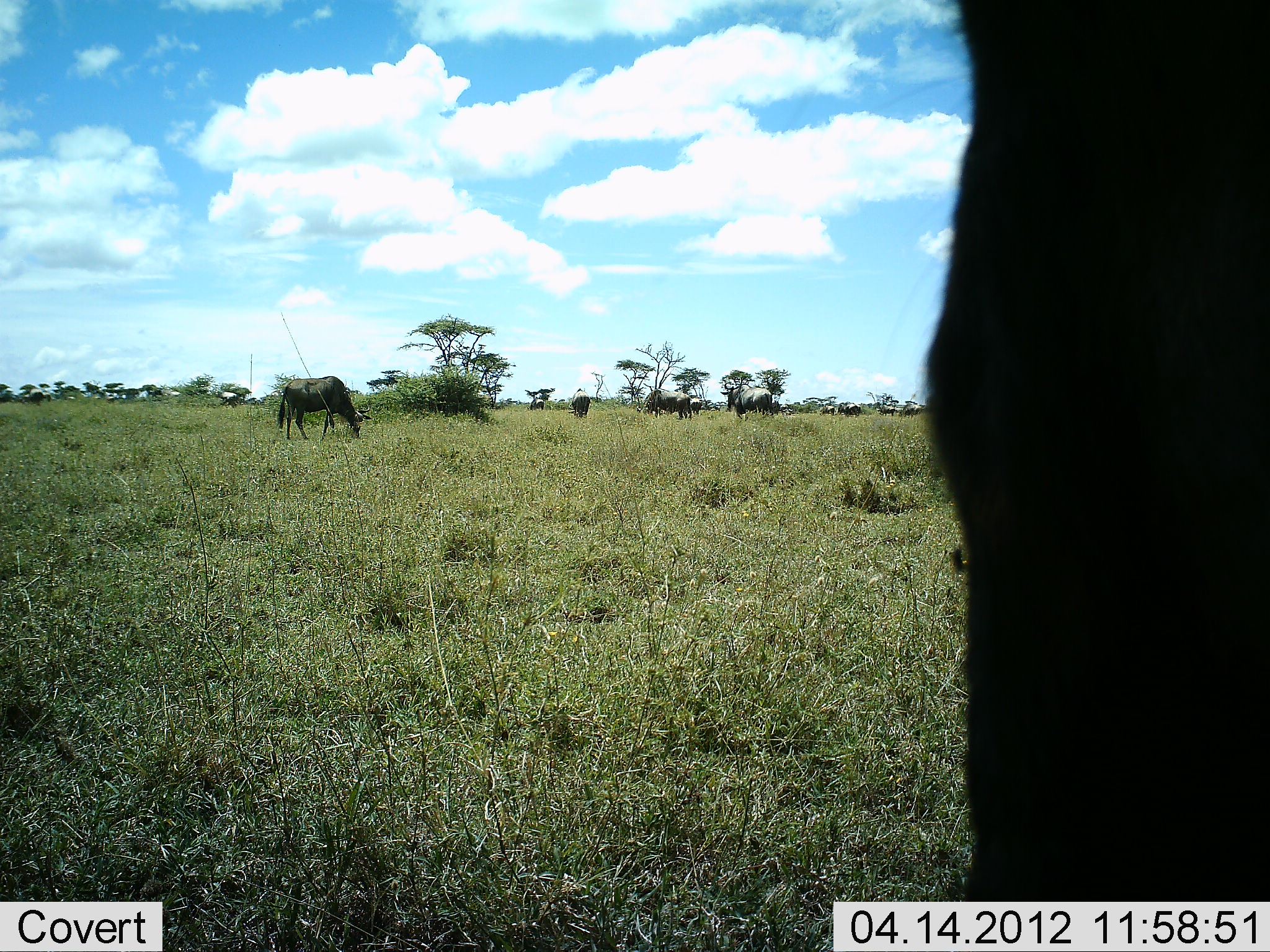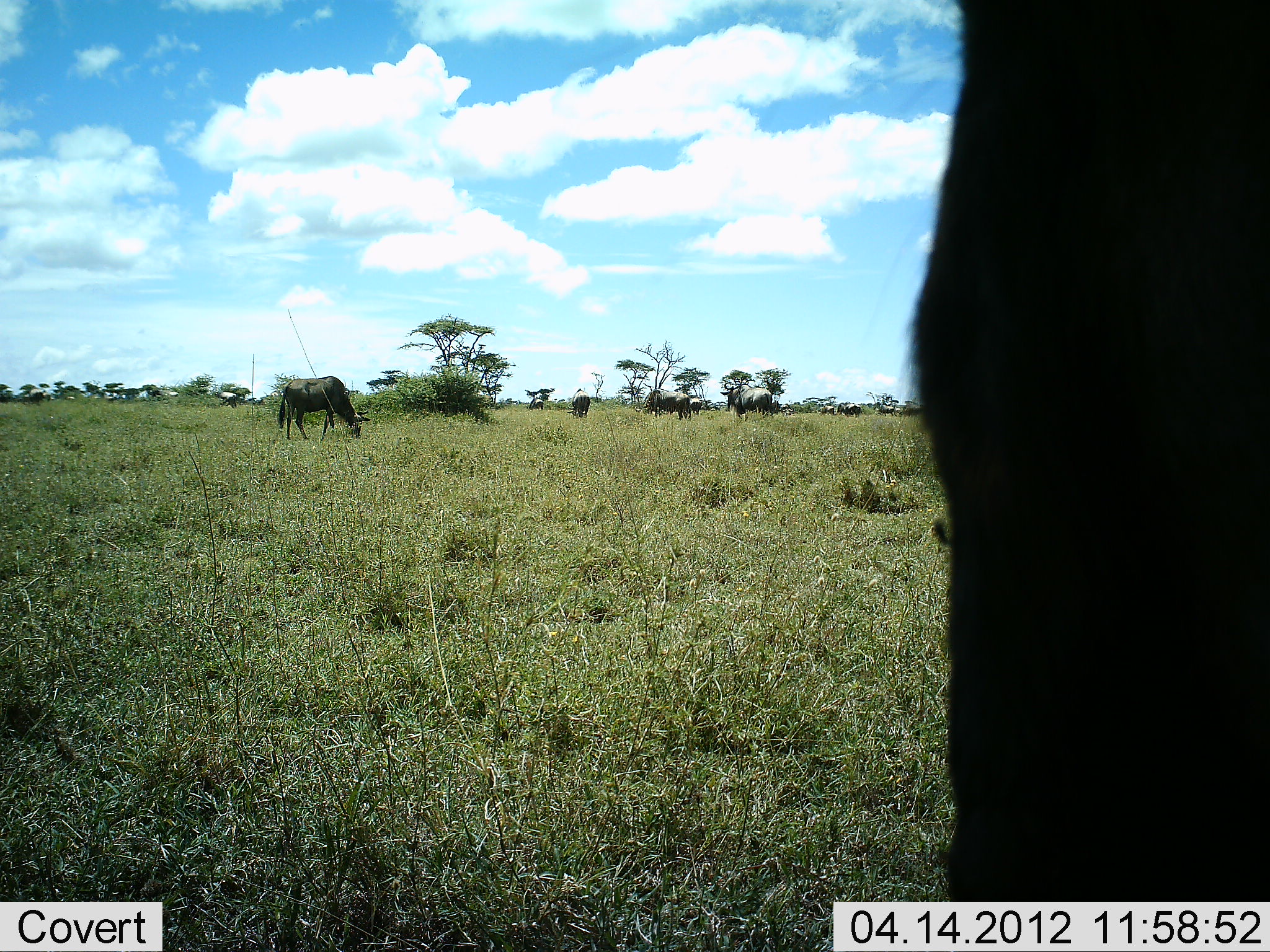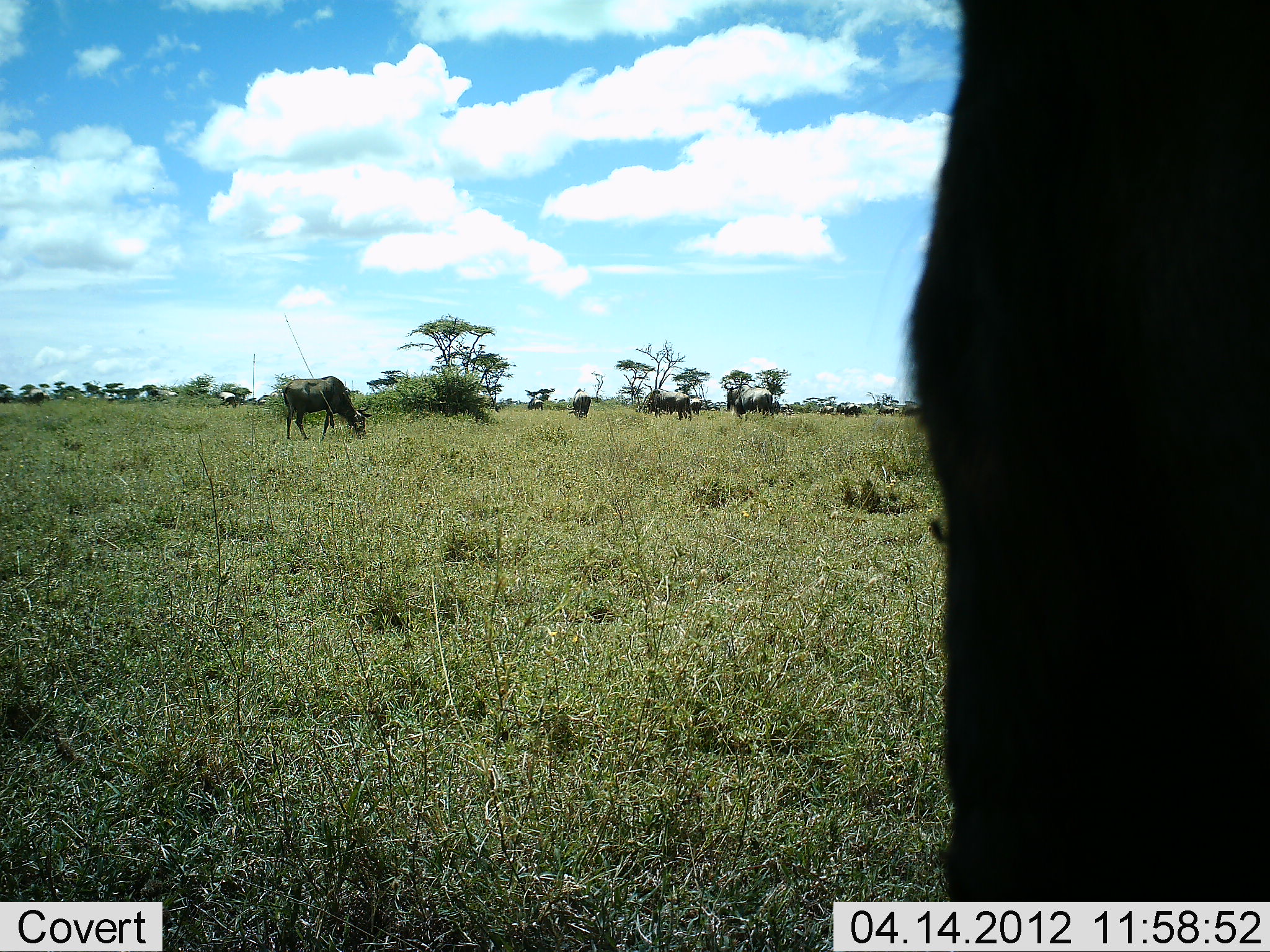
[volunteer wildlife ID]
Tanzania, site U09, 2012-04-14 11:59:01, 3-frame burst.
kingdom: Animalia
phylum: Chordata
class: Mammalia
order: Artiodactyla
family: Bovidae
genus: Connochaetes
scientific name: Connochaetes taurinus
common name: blue wildebeest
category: wildebeest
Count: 5.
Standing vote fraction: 33%.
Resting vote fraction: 0%.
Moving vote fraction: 0%.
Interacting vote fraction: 7%.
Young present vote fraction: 0%.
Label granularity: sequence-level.